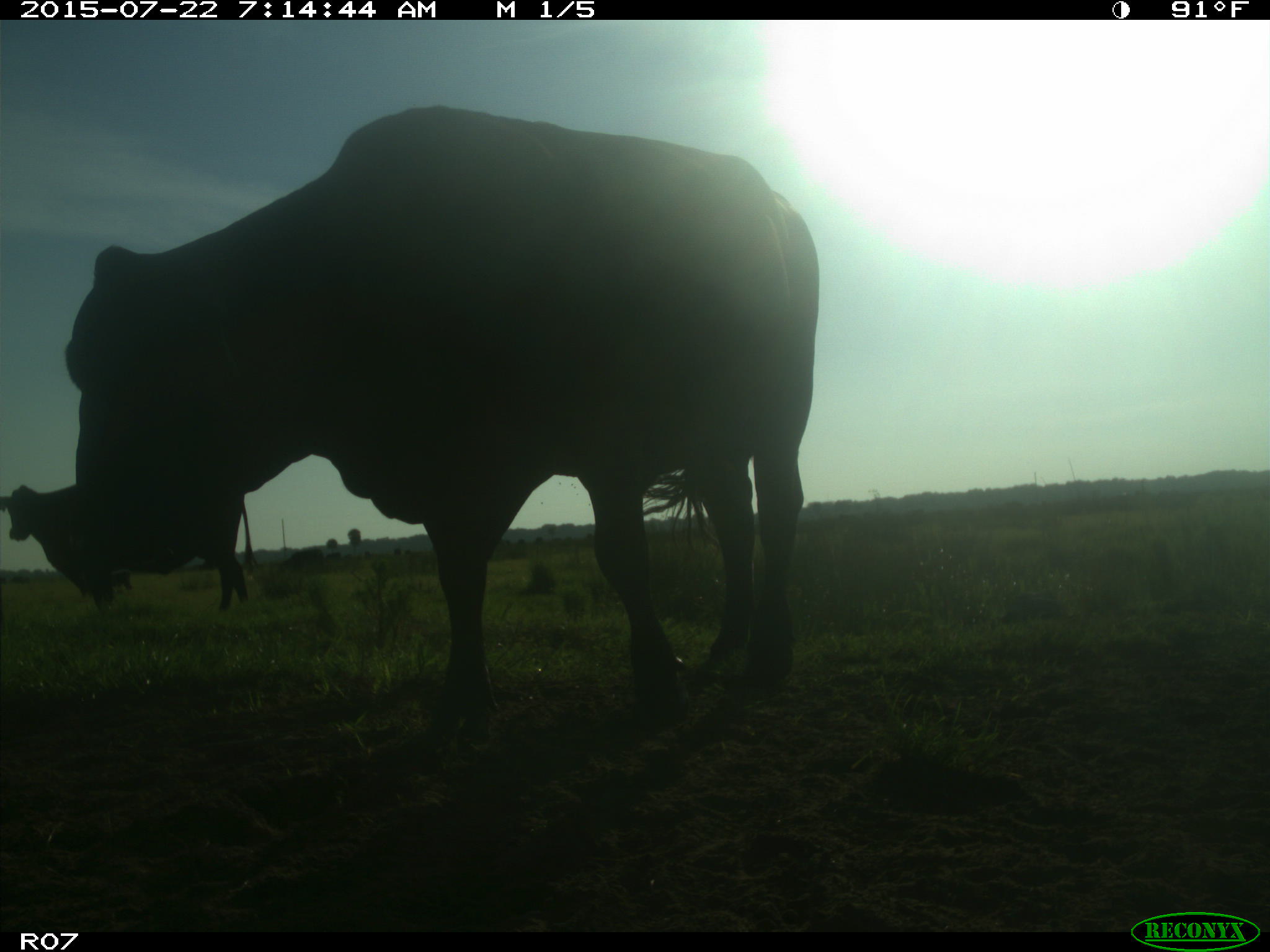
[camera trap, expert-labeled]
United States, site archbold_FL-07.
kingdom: Animalia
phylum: Chordata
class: Mammalia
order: Artiodactyla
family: Suidae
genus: Sus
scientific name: Sus scrofa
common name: wild boar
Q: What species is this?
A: Sus scrofa (wild boar).